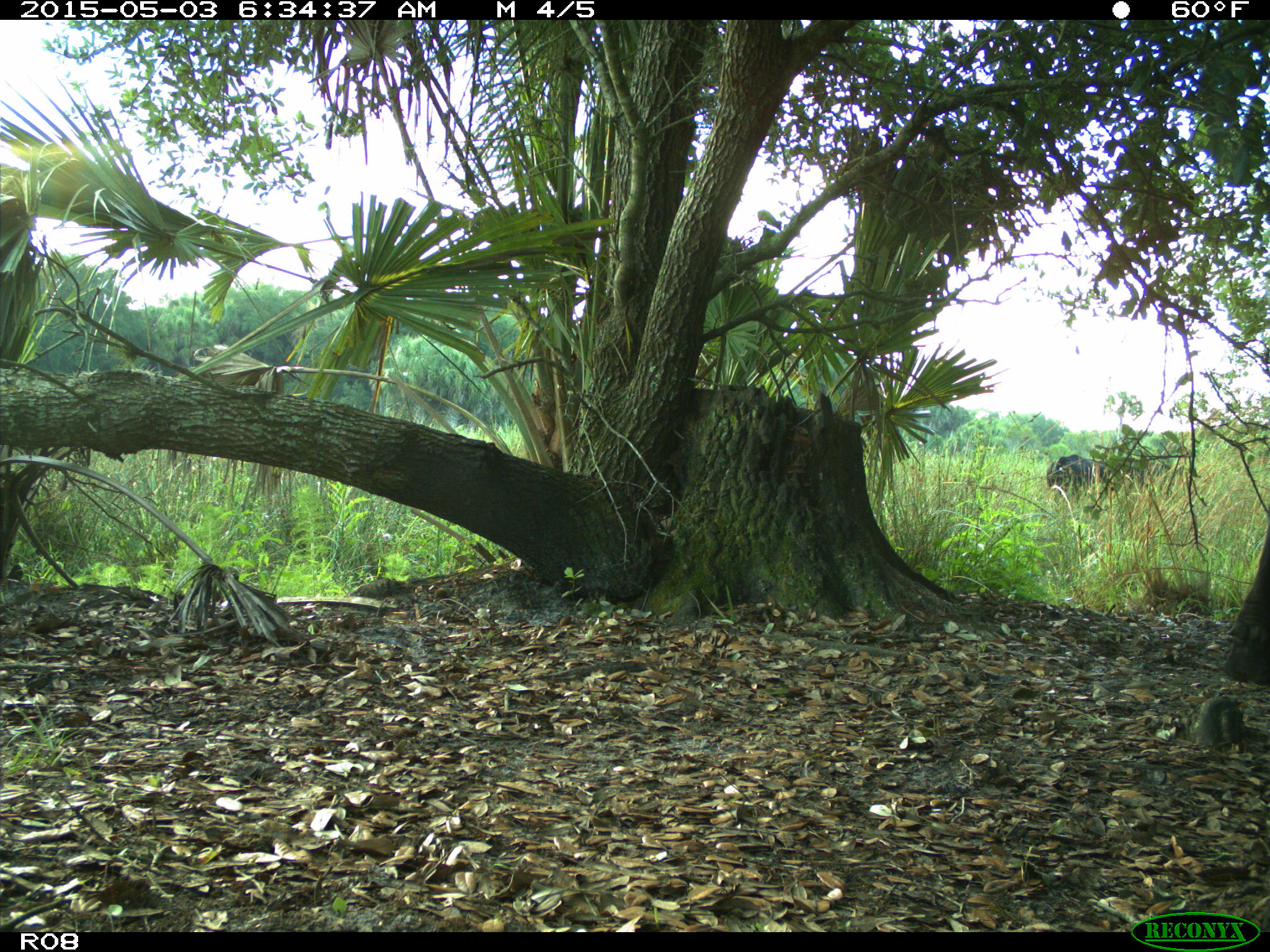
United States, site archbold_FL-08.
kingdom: Animalia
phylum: Chordata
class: Mammalia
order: Artiodactyla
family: Bovidae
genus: Bos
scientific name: Bos taurus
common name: domestic cow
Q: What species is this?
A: Bos taurus (domestic cow).